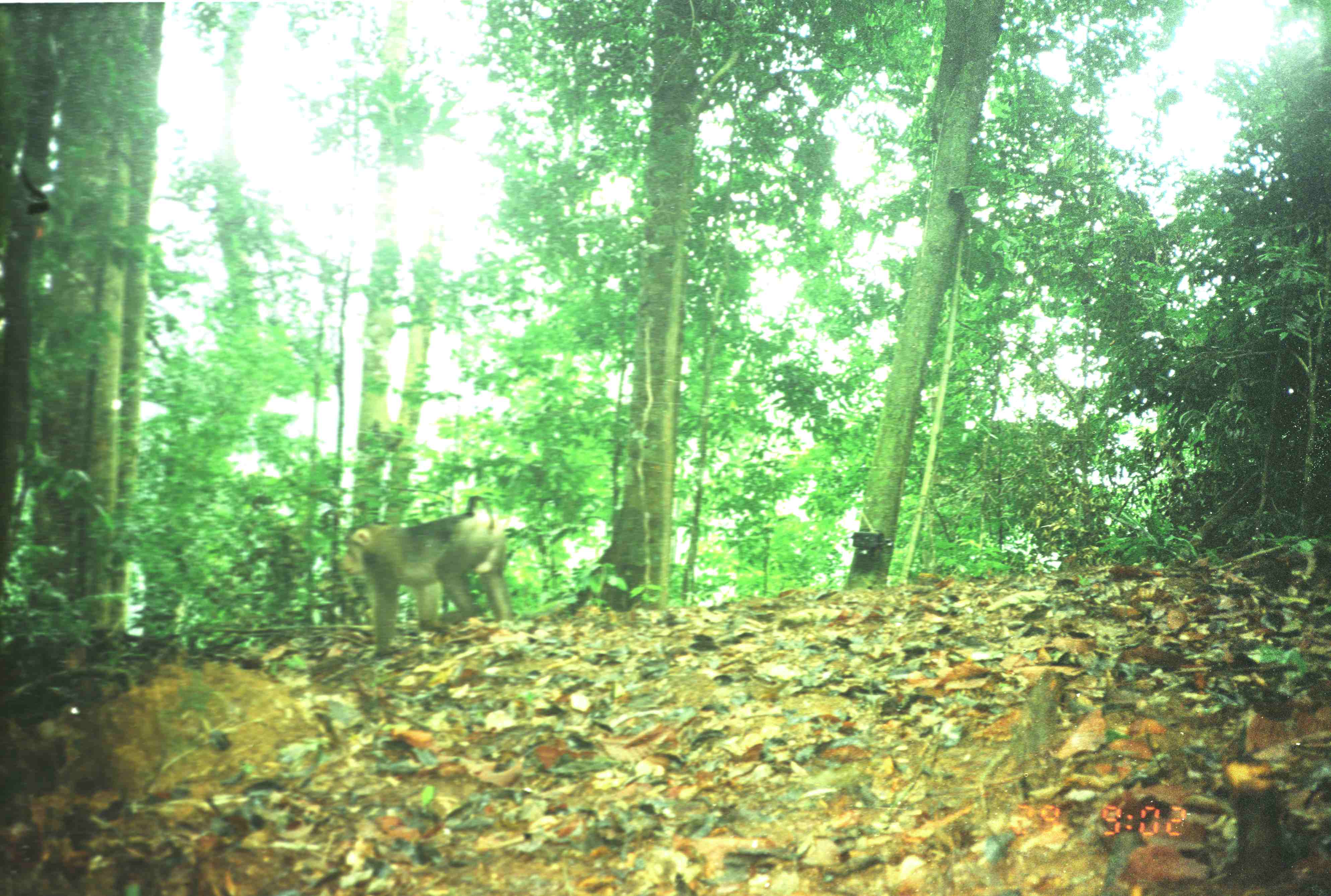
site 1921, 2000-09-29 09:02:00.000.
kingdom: Animalia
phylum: Chordata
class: Mammalia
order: Primates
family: Cercopithecidae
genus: Macaca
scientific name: Macaca nemestrina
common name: southern pig-tailed macaque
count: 1